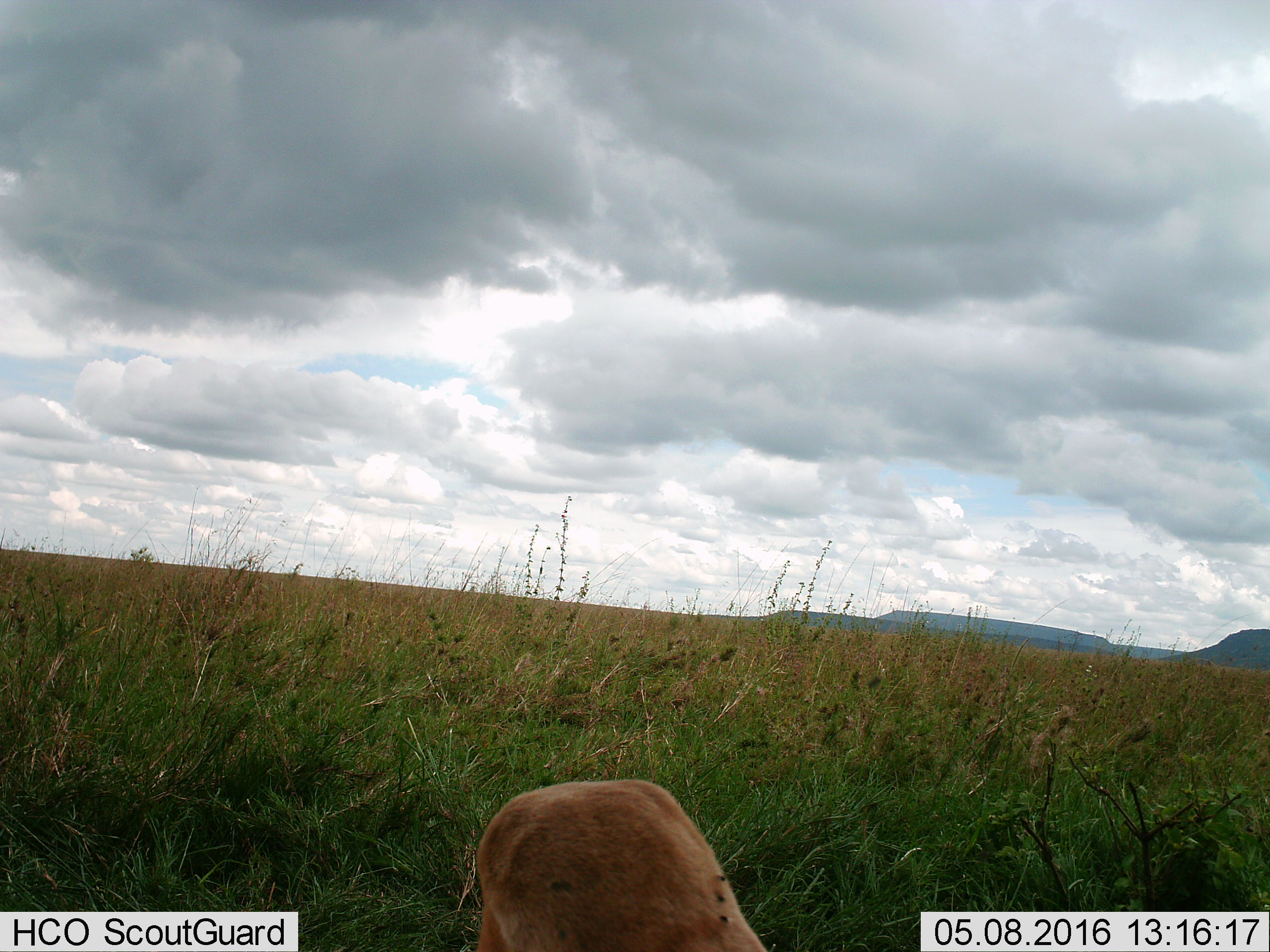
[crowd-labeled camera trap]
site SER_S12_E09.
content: unidentified animal